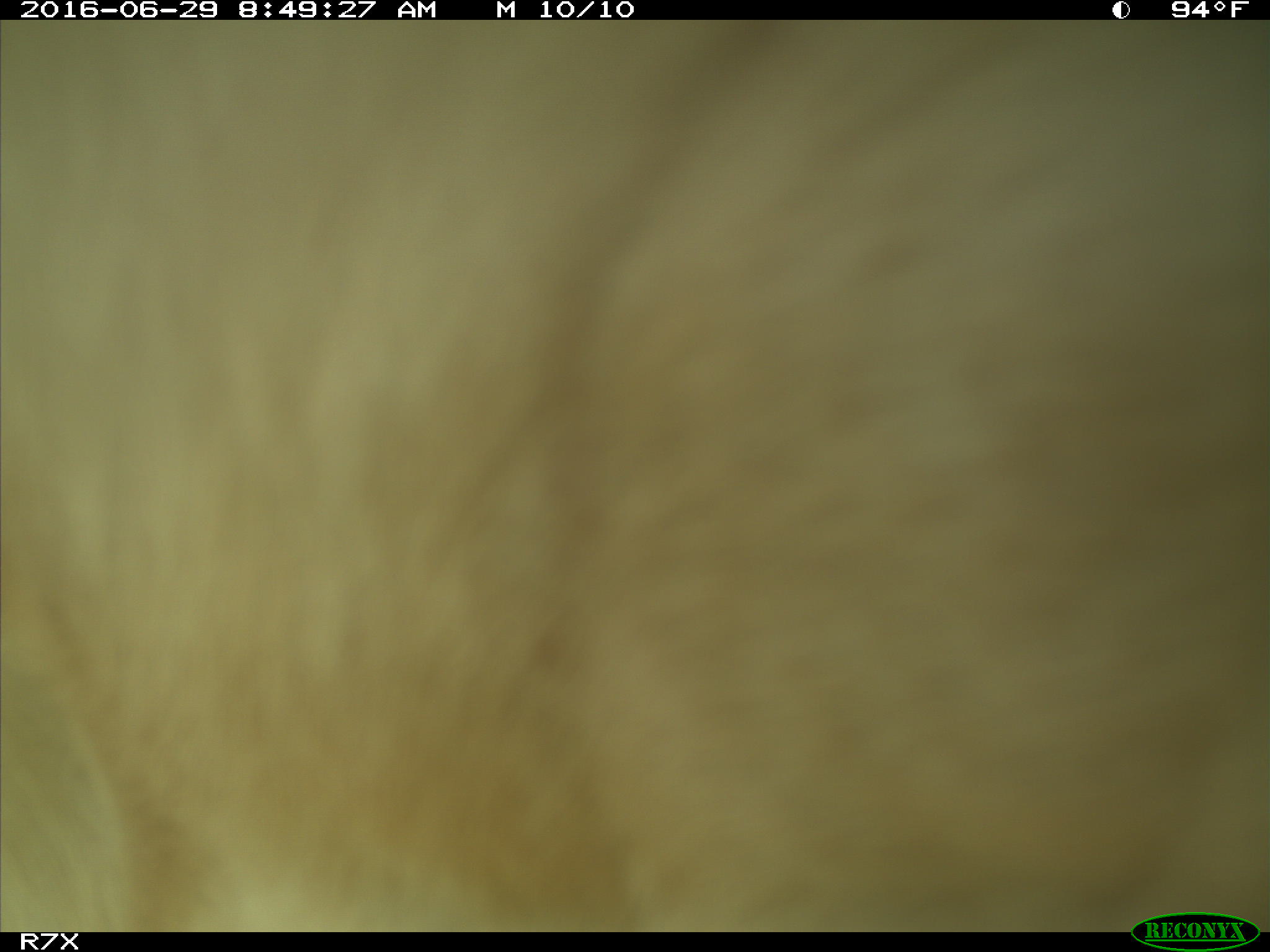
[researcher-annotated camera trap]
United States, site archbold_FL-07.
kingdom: Animalia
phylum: Chordata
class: Mammalia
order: Artiodactyla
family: Bovidae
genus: Bos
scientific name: Bos taurus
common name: domestic cow